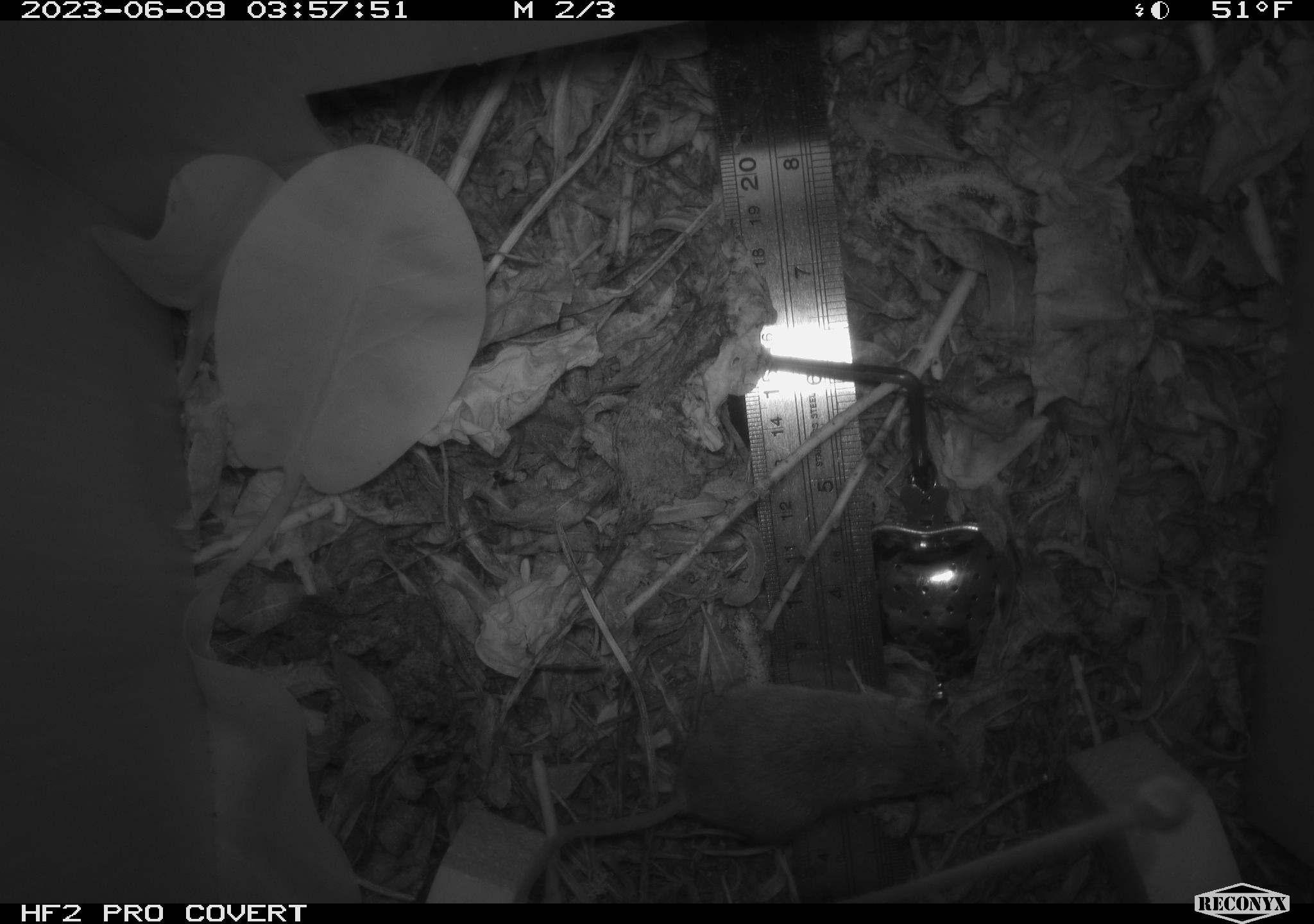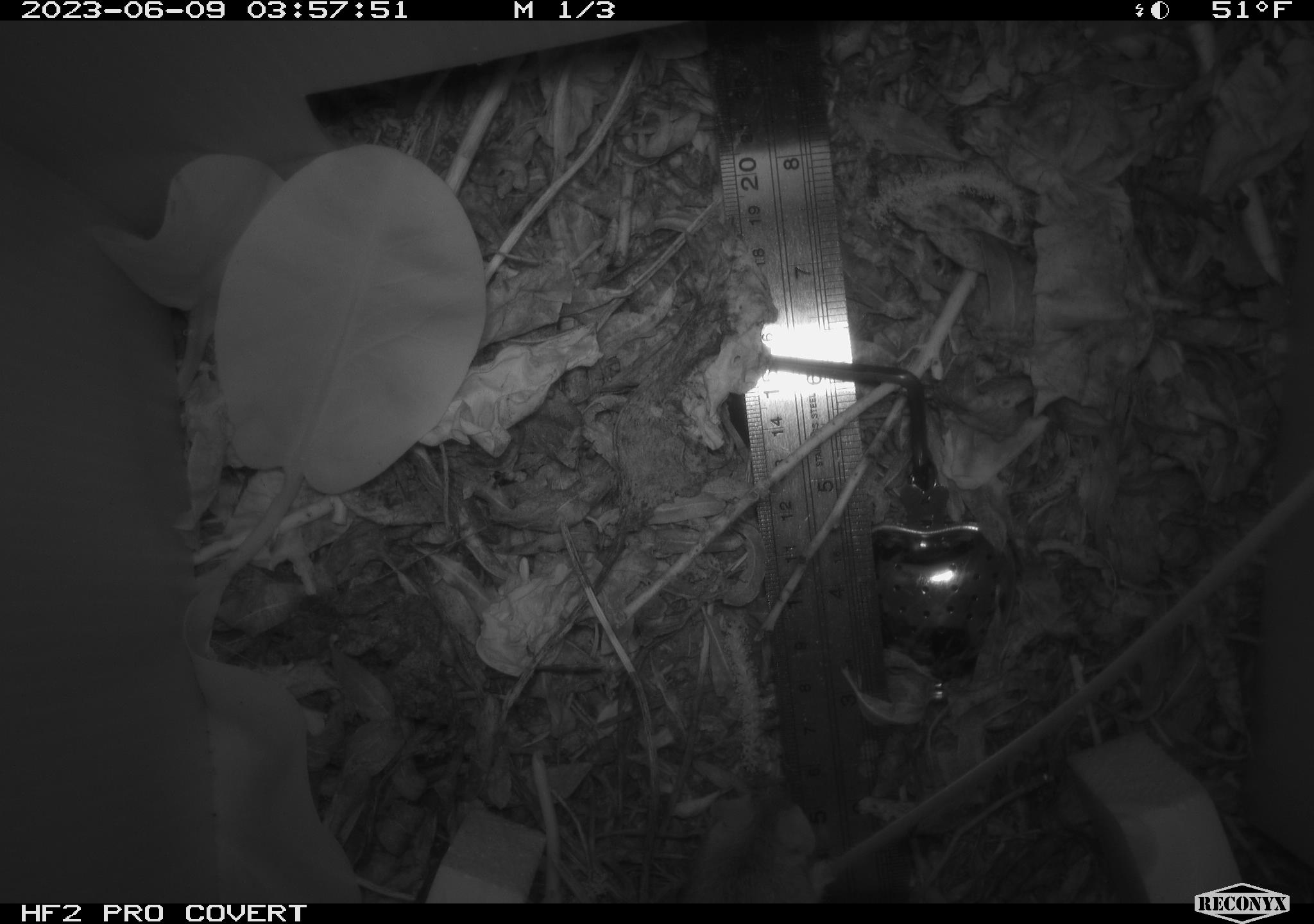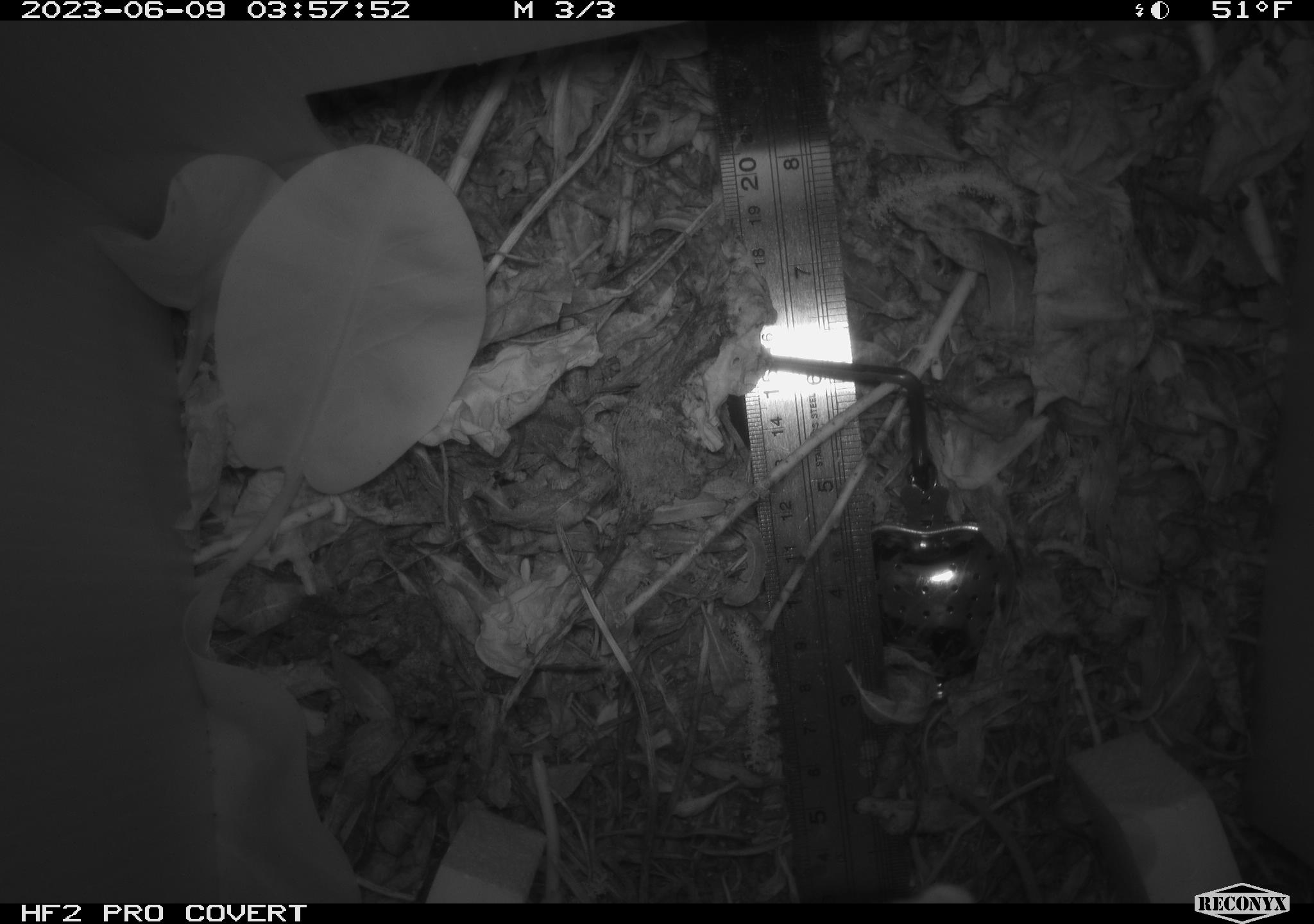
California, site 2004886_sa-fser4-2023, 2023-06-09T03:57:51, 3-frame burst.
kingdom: Animalia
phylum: Chordata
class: Mammalia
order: Rodentia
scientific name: Rodentia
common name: mouse species